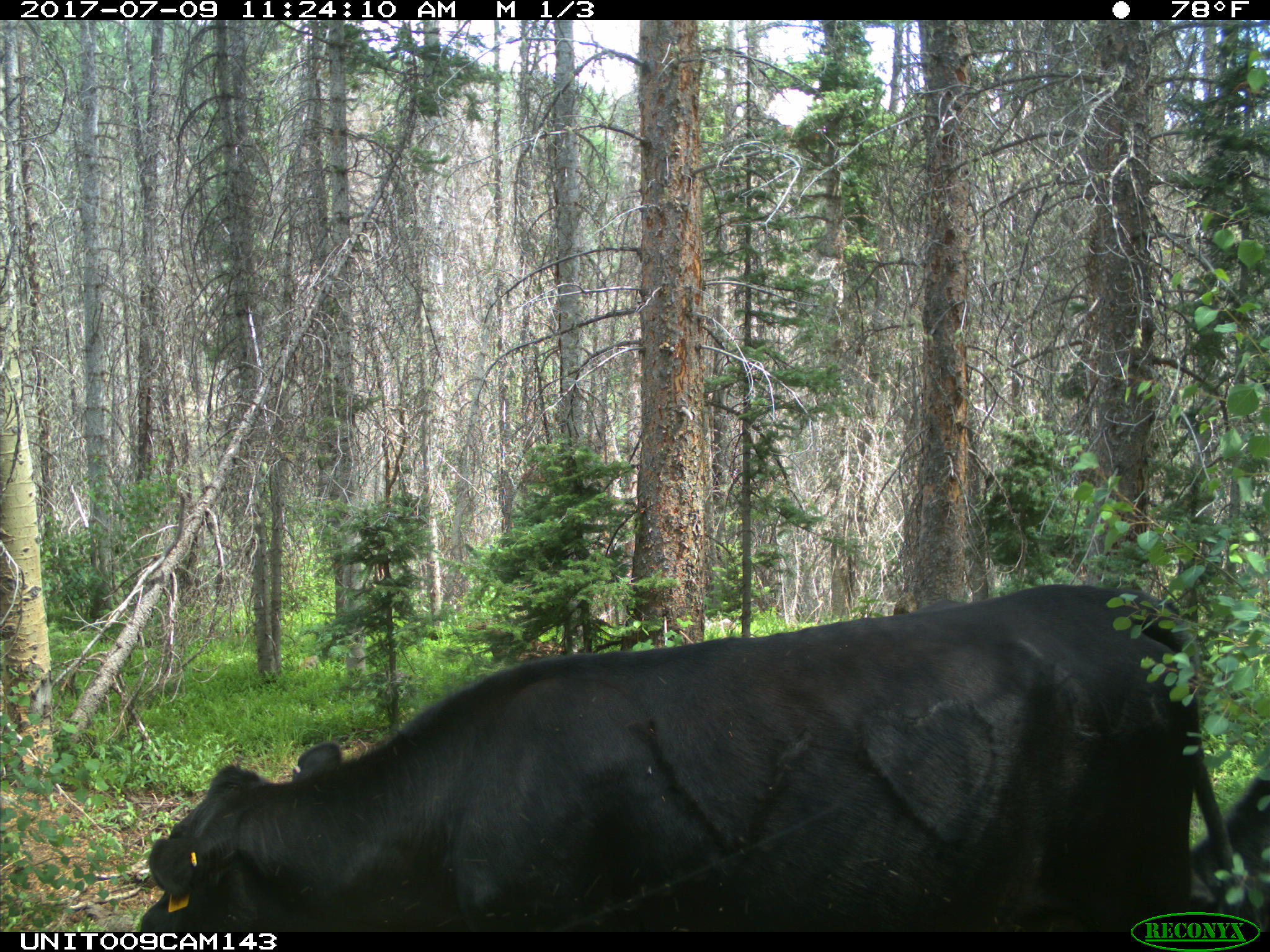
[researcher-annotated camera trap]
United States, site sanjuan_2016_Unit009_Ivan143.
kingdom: Animalia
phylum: Chordata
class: Mammalia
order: Artiodactyla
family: Bovidae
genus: Bos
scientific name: Bos taurus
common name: domestic cow